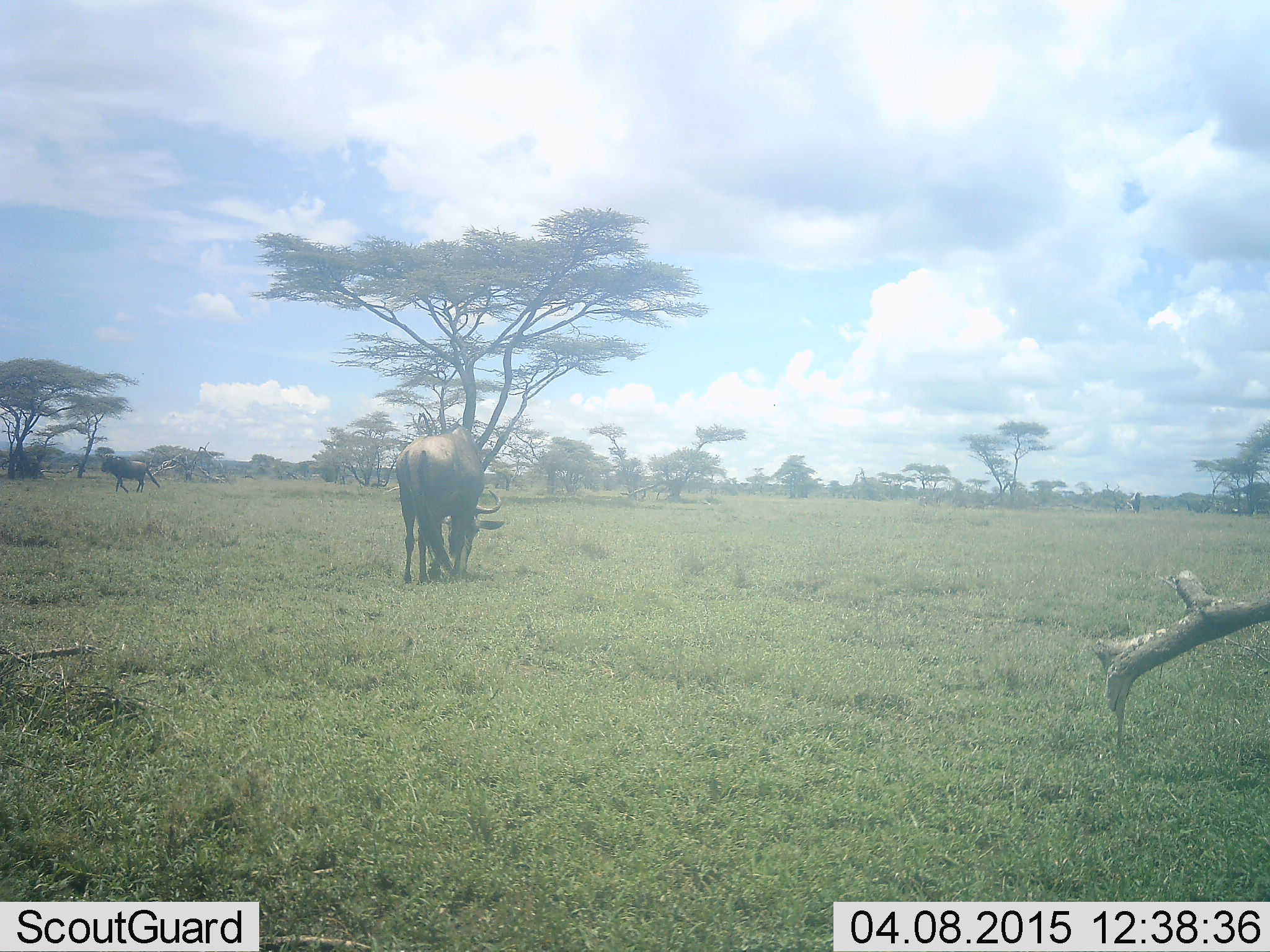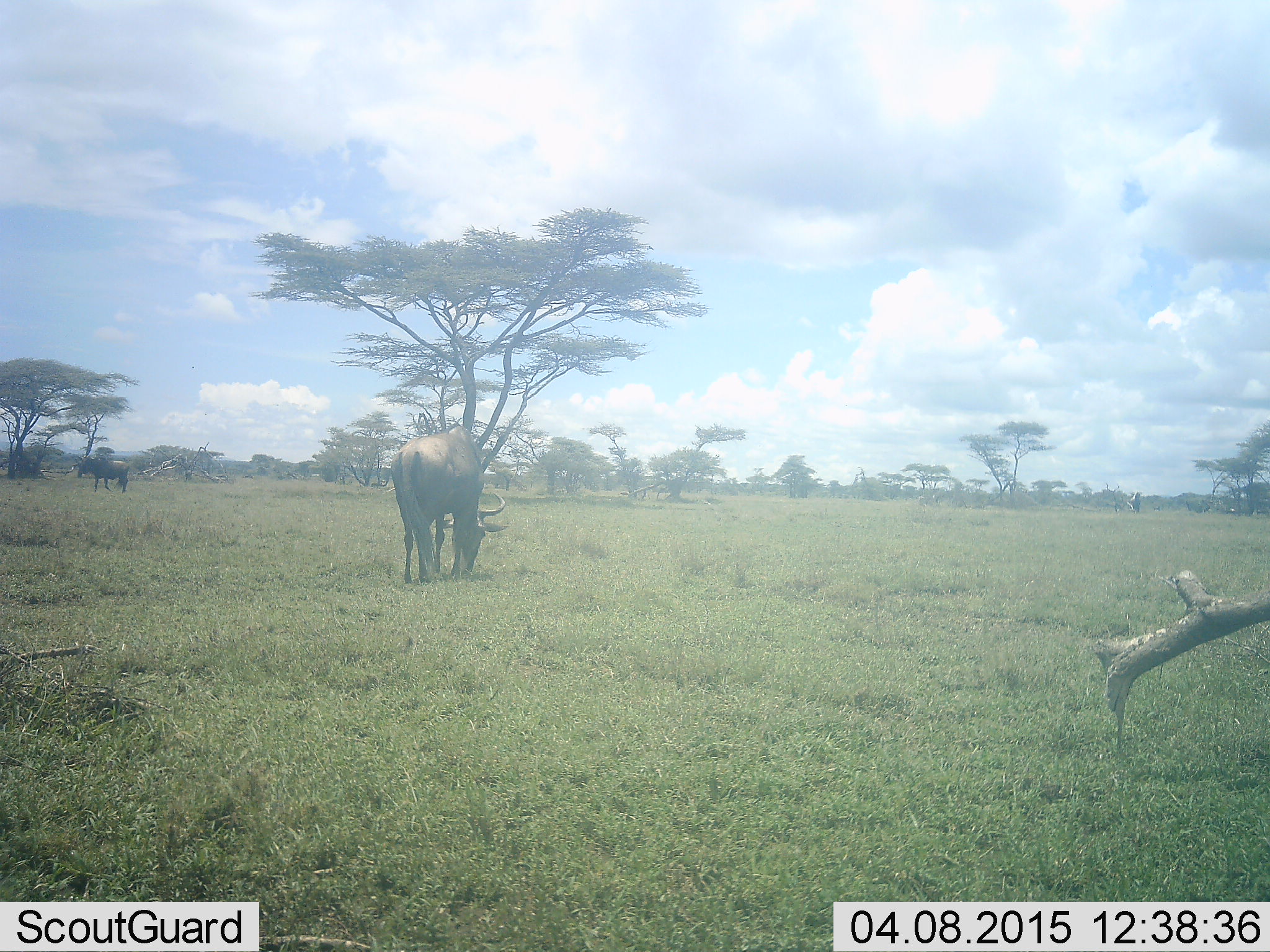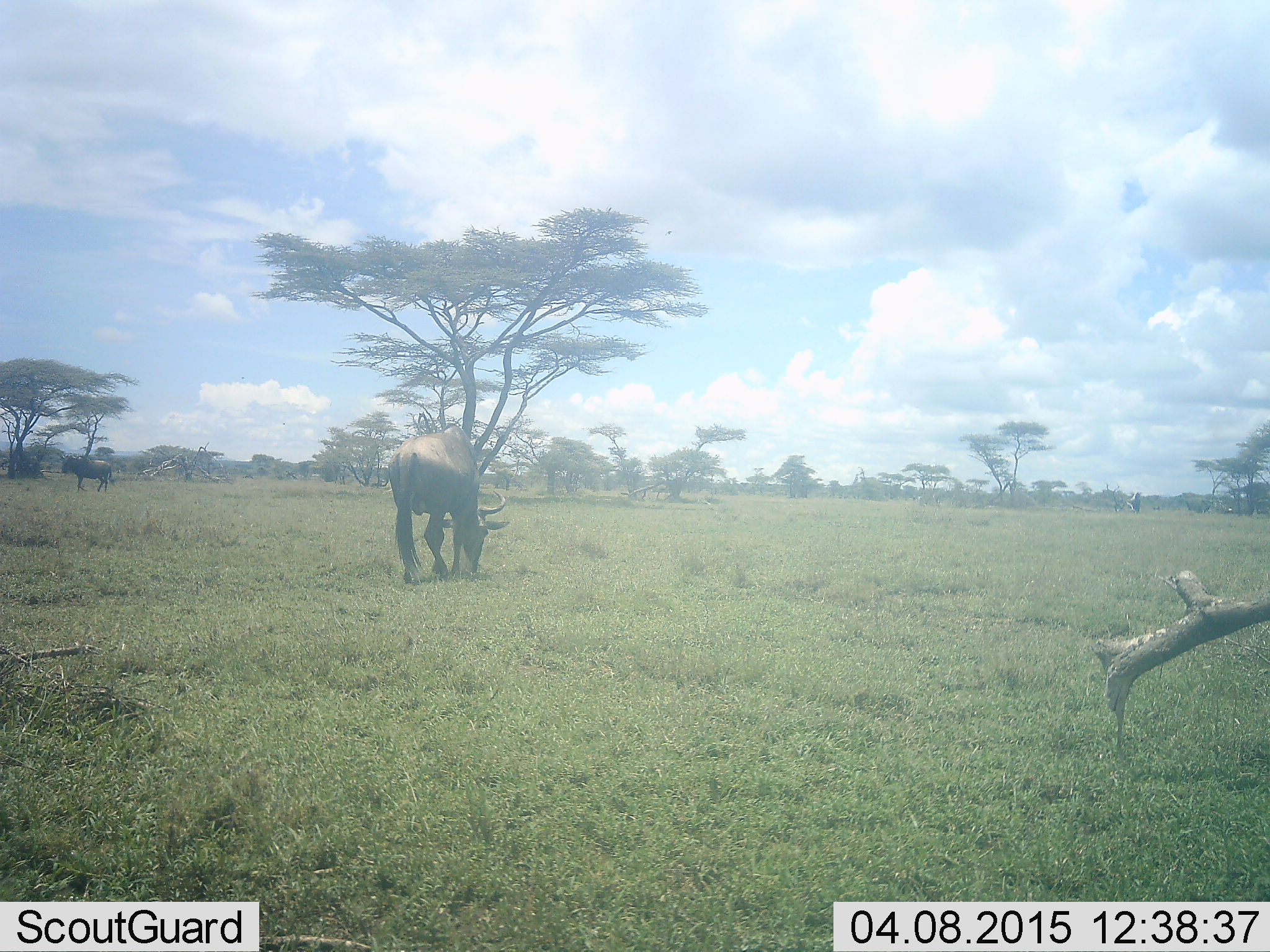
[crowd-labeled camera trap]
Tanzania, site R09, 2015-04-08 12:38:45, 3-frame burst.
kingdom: Animalia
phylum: Chordata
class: Mammalia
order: Artiodactyla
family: Bovidae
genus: Connochaetes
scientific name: Connochaetes taurinus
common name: blue wildebeest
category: wildebeest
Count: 2.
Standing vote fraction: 30%.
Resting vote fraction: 0%.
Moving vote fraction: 80%.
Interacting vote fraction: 0%.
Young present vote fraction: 0%.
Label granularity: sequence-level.